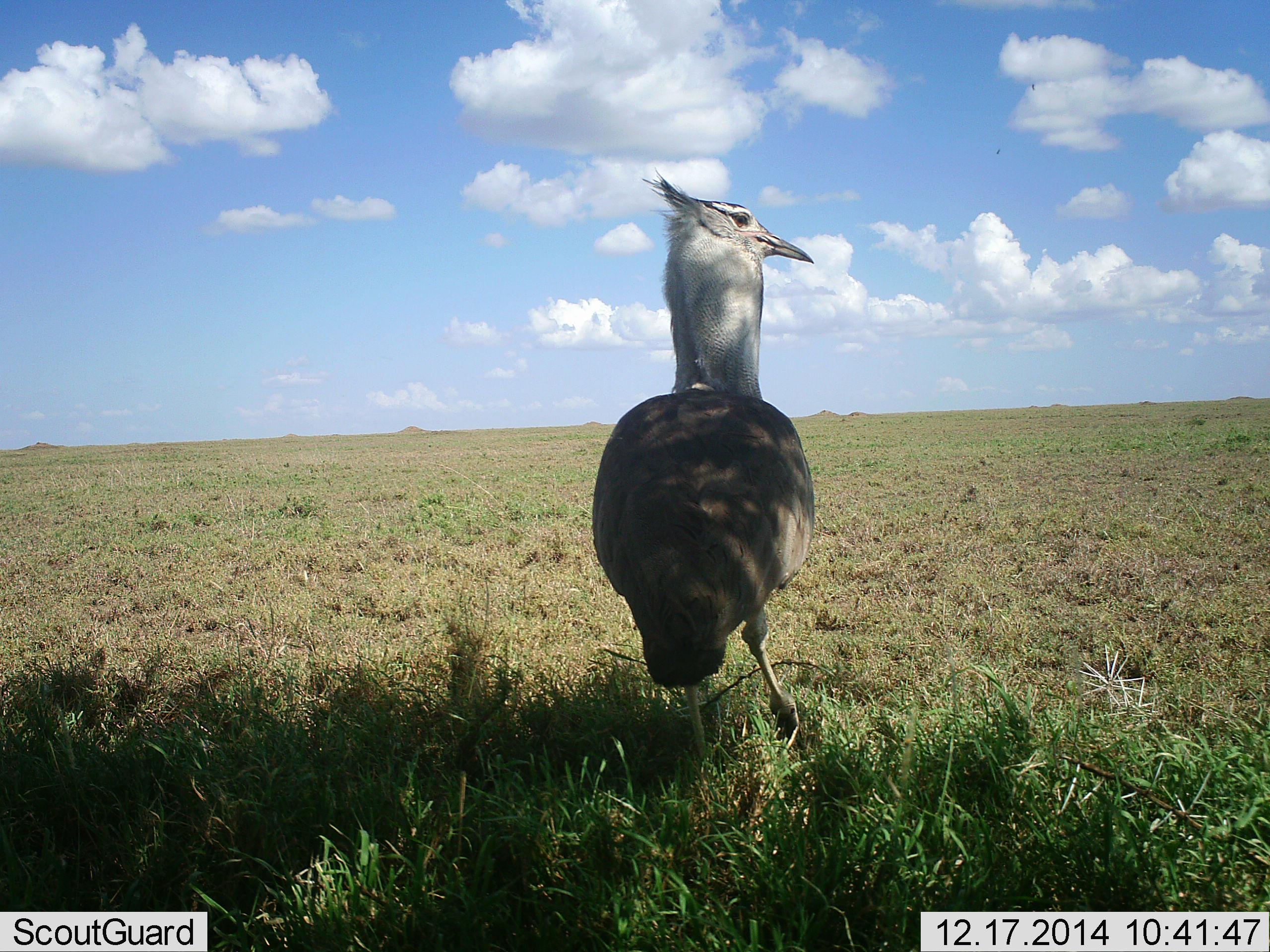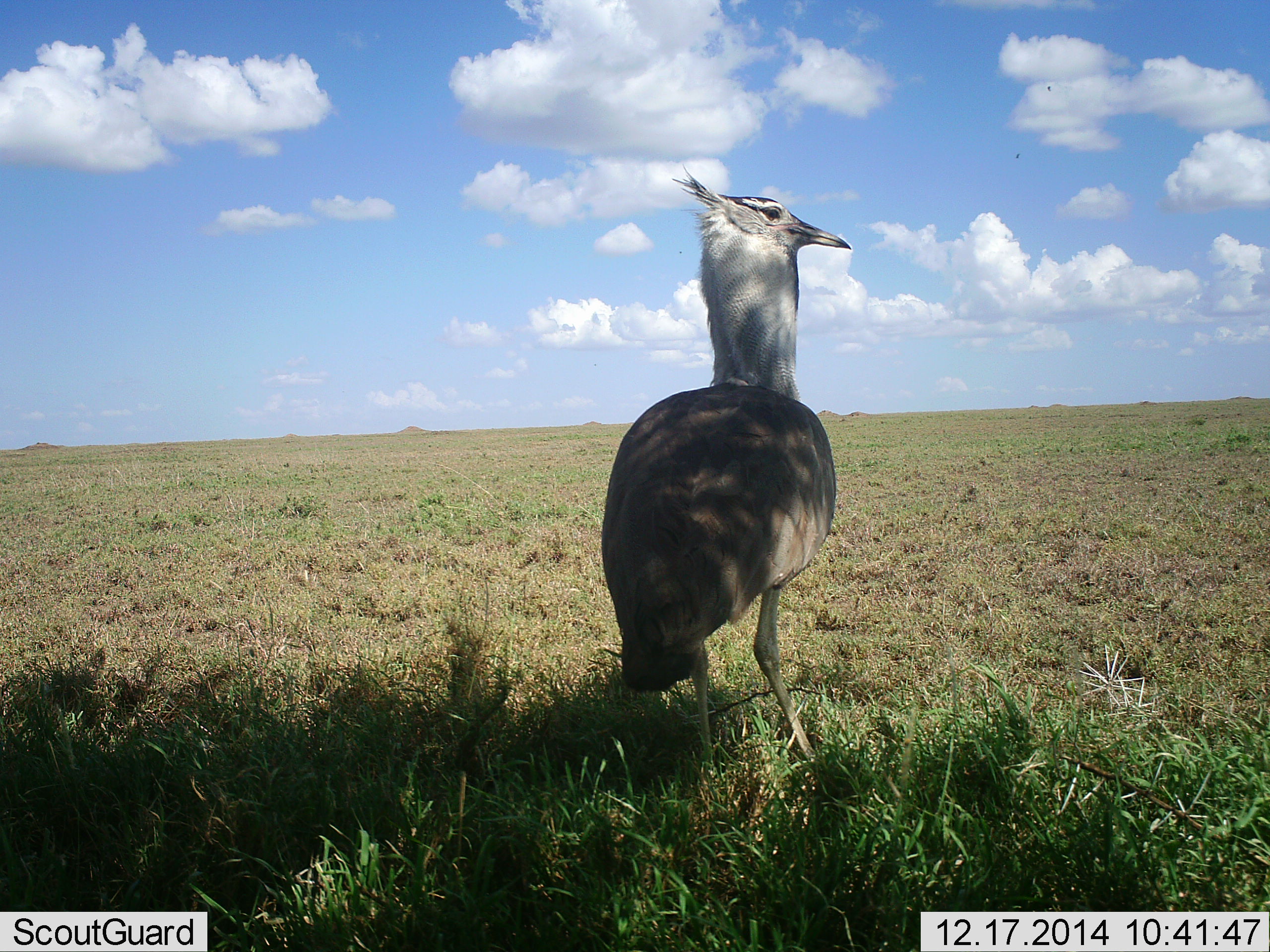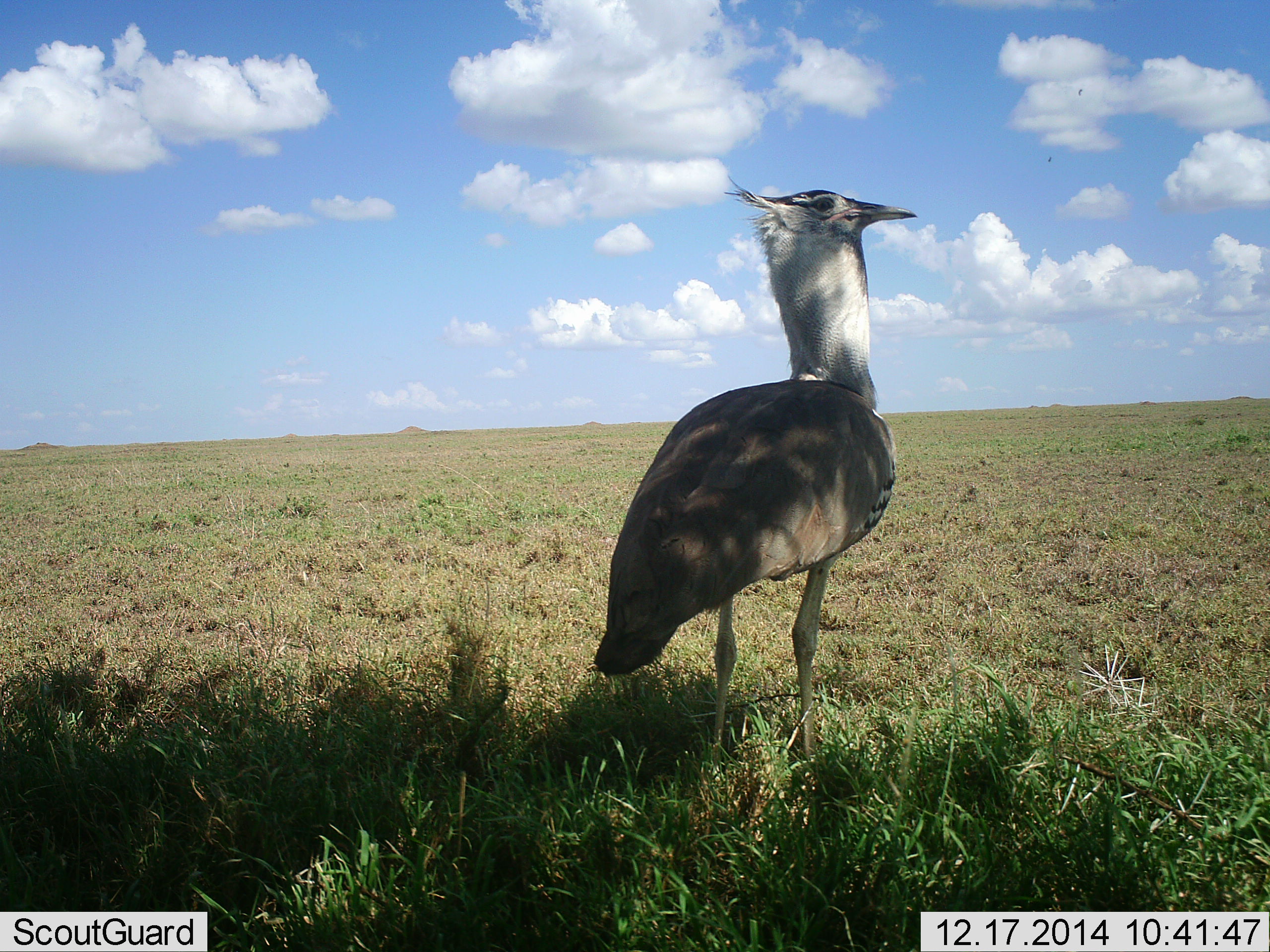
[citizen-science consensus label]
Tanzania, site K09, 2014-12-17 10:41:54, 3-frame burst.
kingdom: Animalia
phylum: Chordata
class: Aves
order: Otidiformes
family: Otididae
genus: Ardeotis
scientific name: Ardeotis kori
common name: kori bustard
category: koribustard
Koribustard (kori bustard) (Ardeotis kori), count 1. Behavior (volunteer vote fractions): standing 90%, resting 10%, moving 10%, interacting 0%. Young present (vote fraction): 0%. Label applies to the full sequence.